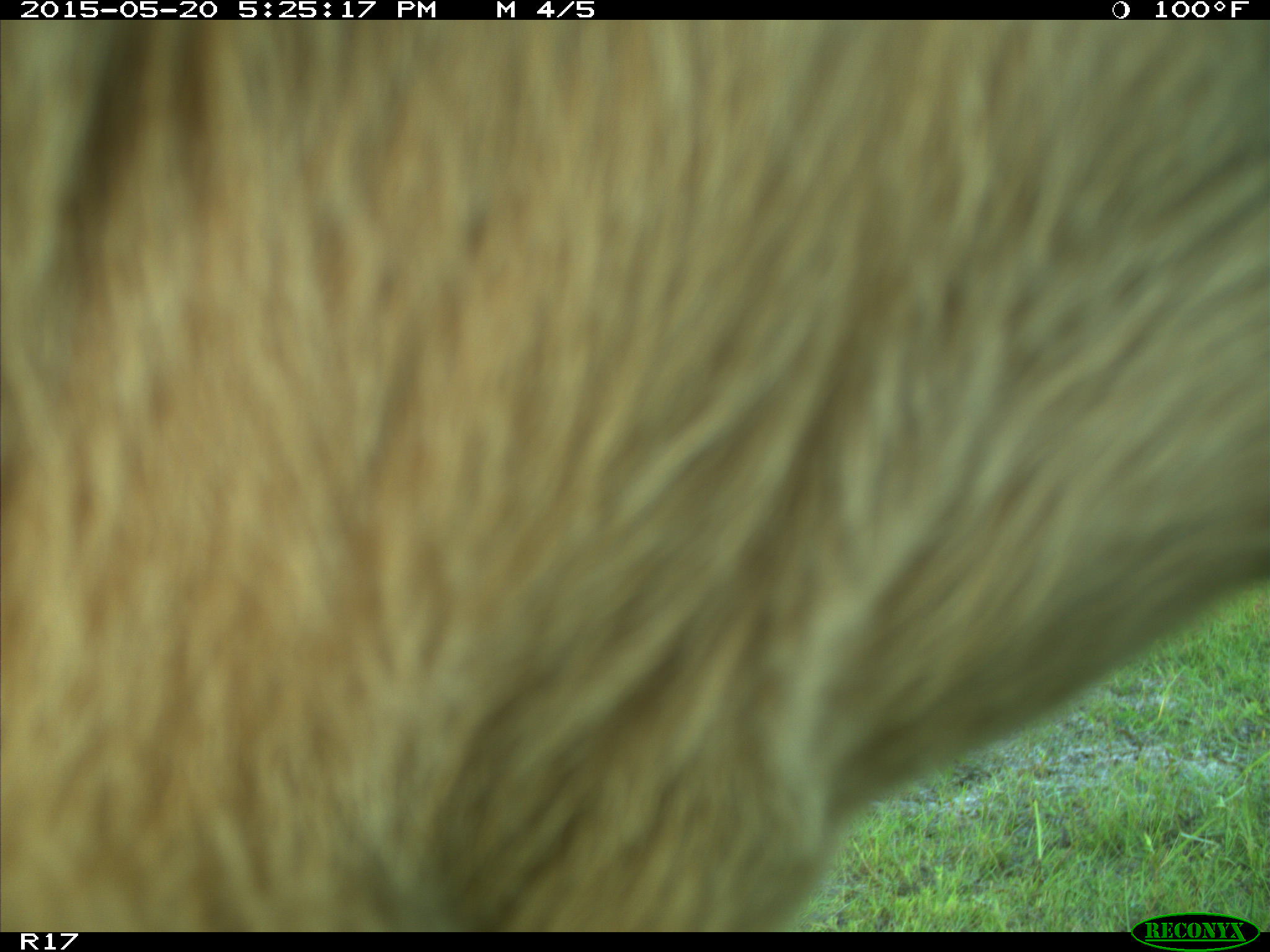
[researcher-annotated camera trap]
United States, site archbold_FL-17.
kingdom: Animalia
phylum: Chordata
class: Mammalia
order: Artiodactyla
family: Bovidae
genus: Bos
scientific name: Bos taurus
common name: domestic cow